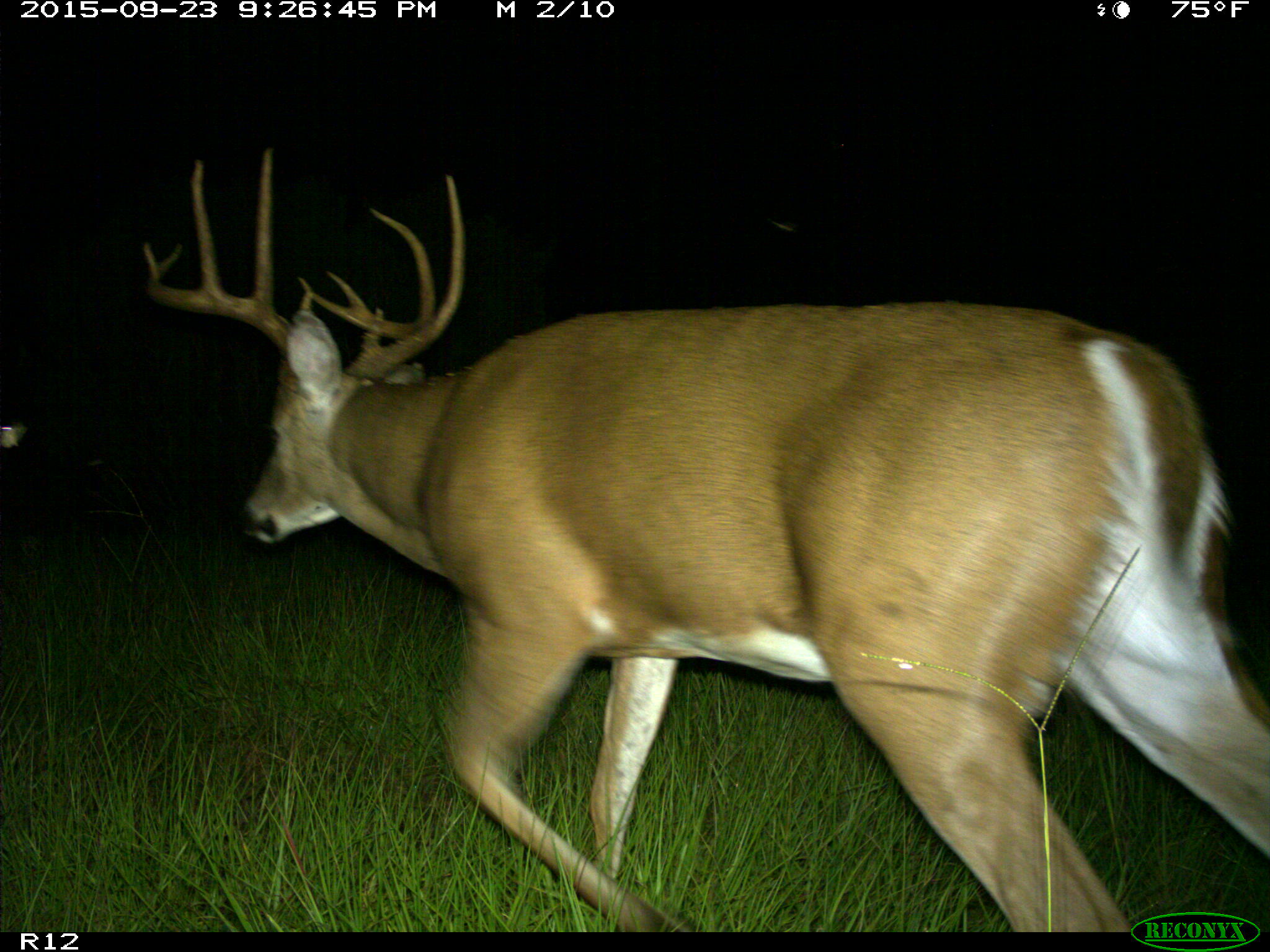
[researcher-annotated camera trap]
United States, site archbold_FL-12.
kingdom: Animalia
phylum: Chordata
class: Mammalia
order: Artiodactyla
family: Cervidae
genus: Odocoileus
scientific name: Odocoileus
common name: deer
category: unidentified deer